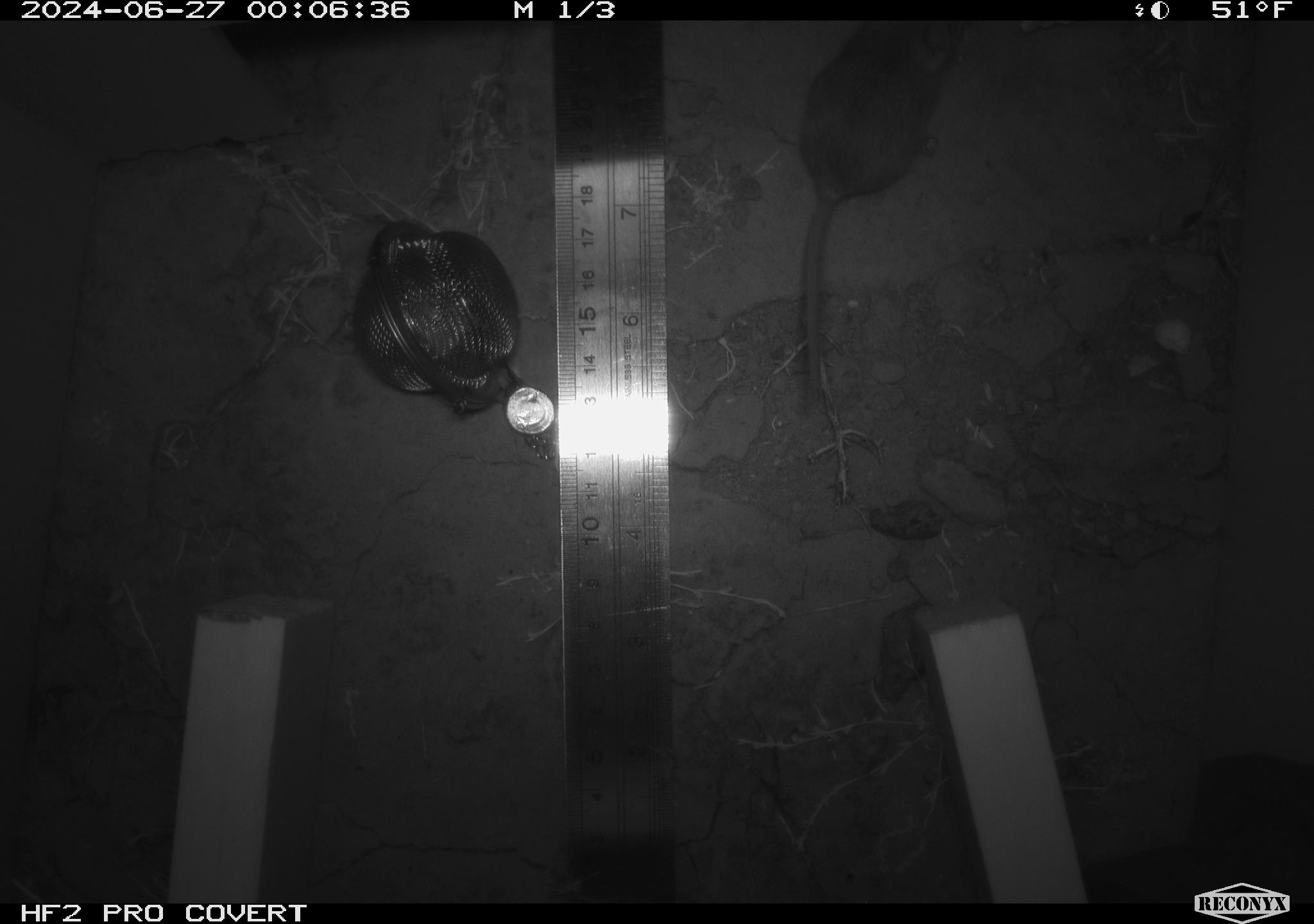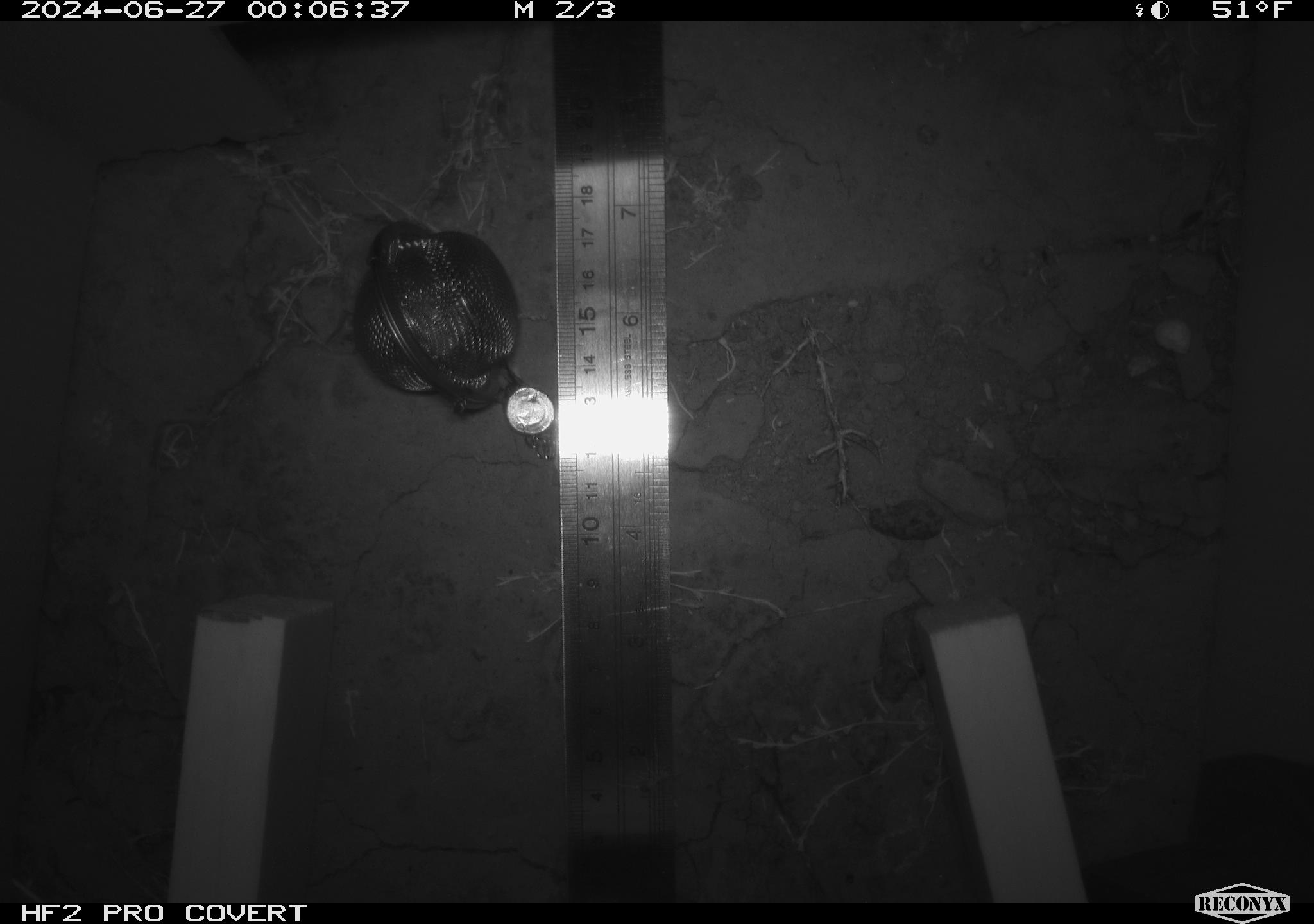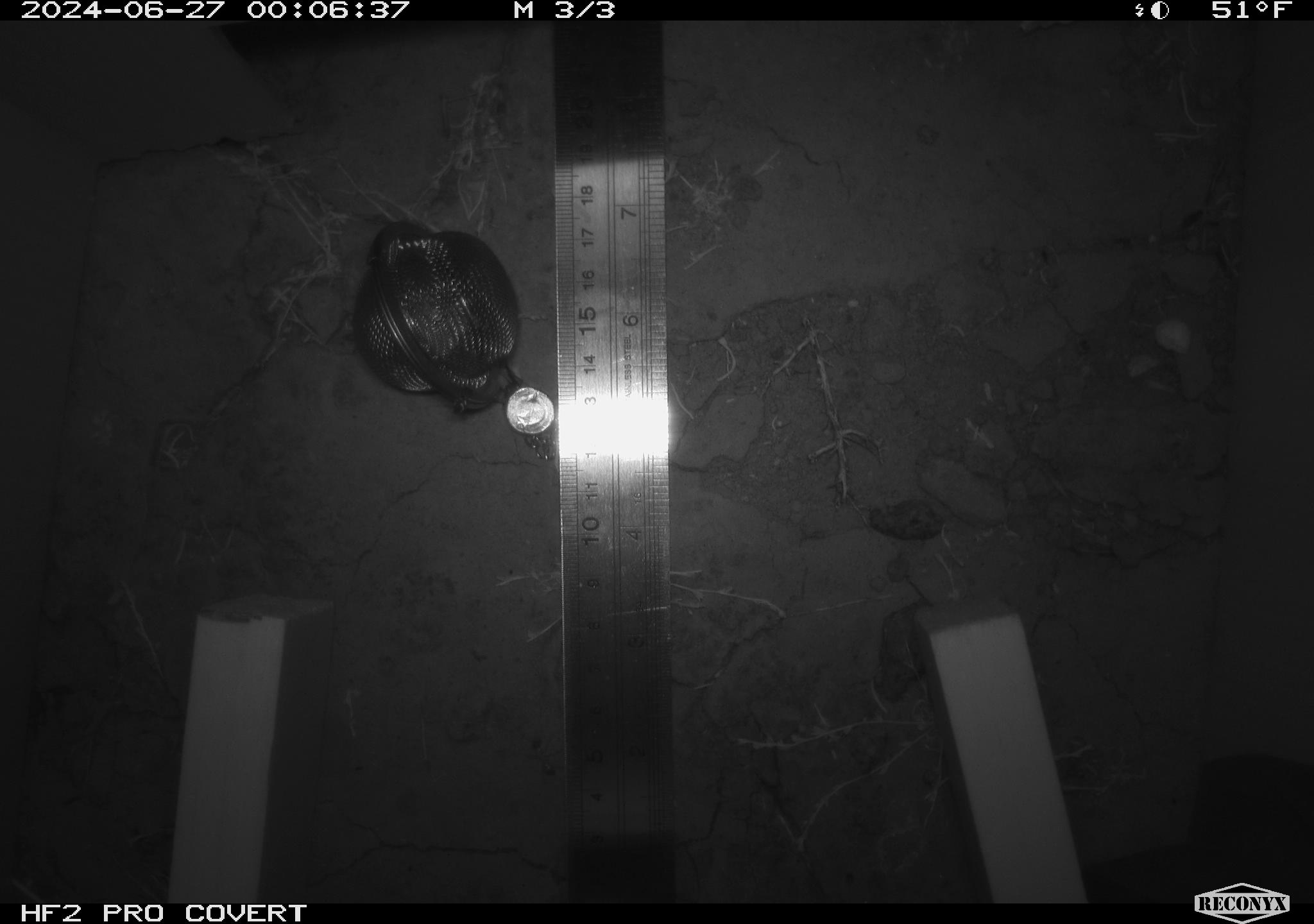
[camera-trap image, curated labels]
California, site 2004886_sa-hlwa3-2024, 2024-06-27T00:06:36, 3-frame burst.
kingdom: Animalia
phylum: Chordata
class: Mammalia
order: Rodentia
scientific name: Rodentia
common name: mouse species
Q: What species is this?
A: Mouse species (Rodentia).